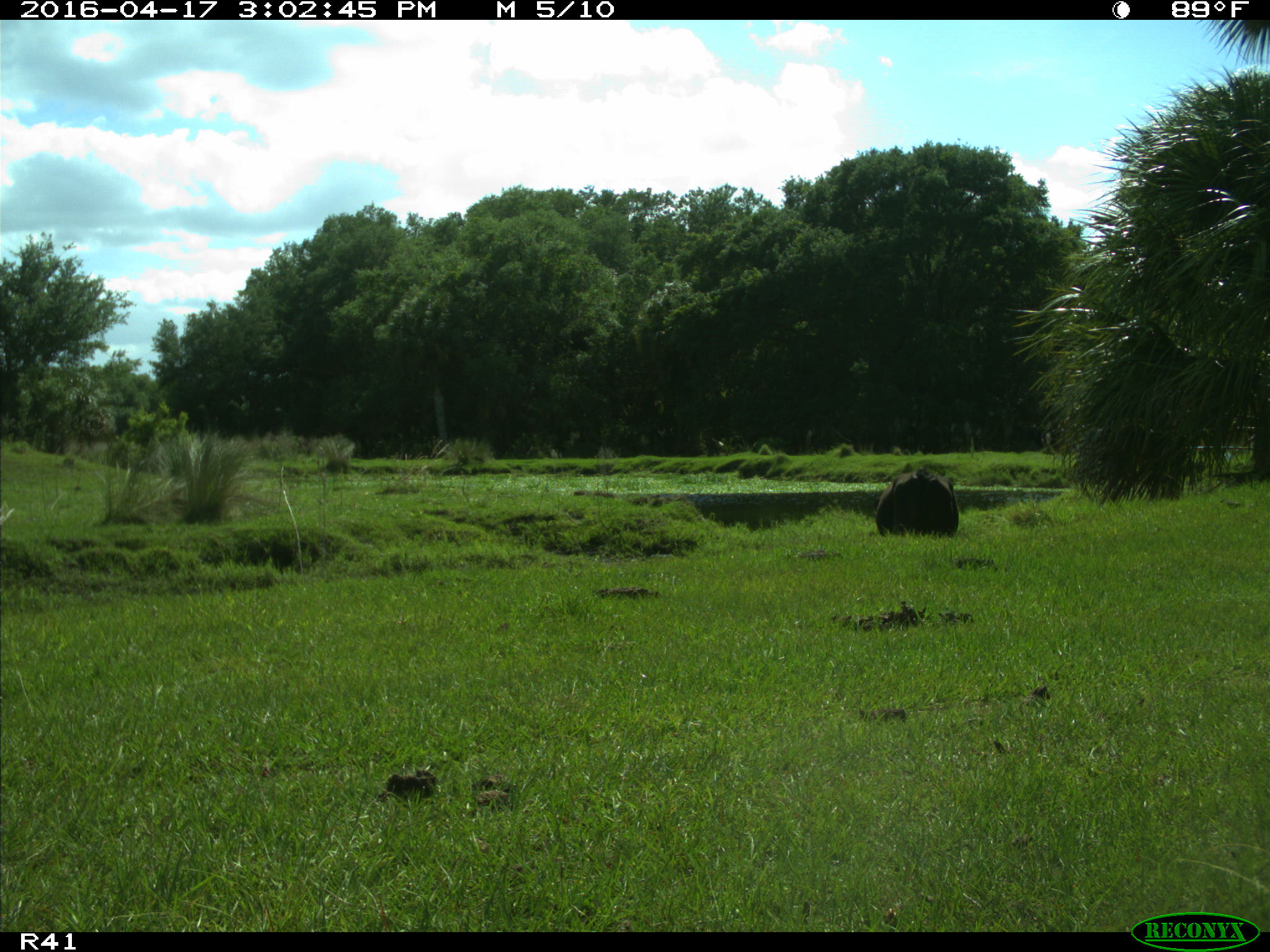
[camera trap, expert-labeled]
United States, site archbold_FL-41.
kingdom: Animalia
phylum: Chordata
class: Mammalia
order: Artiodactyla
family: Bovidae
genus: Bos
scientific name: Bos taurus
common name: domestic cow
Bos taurus (domestic cow).